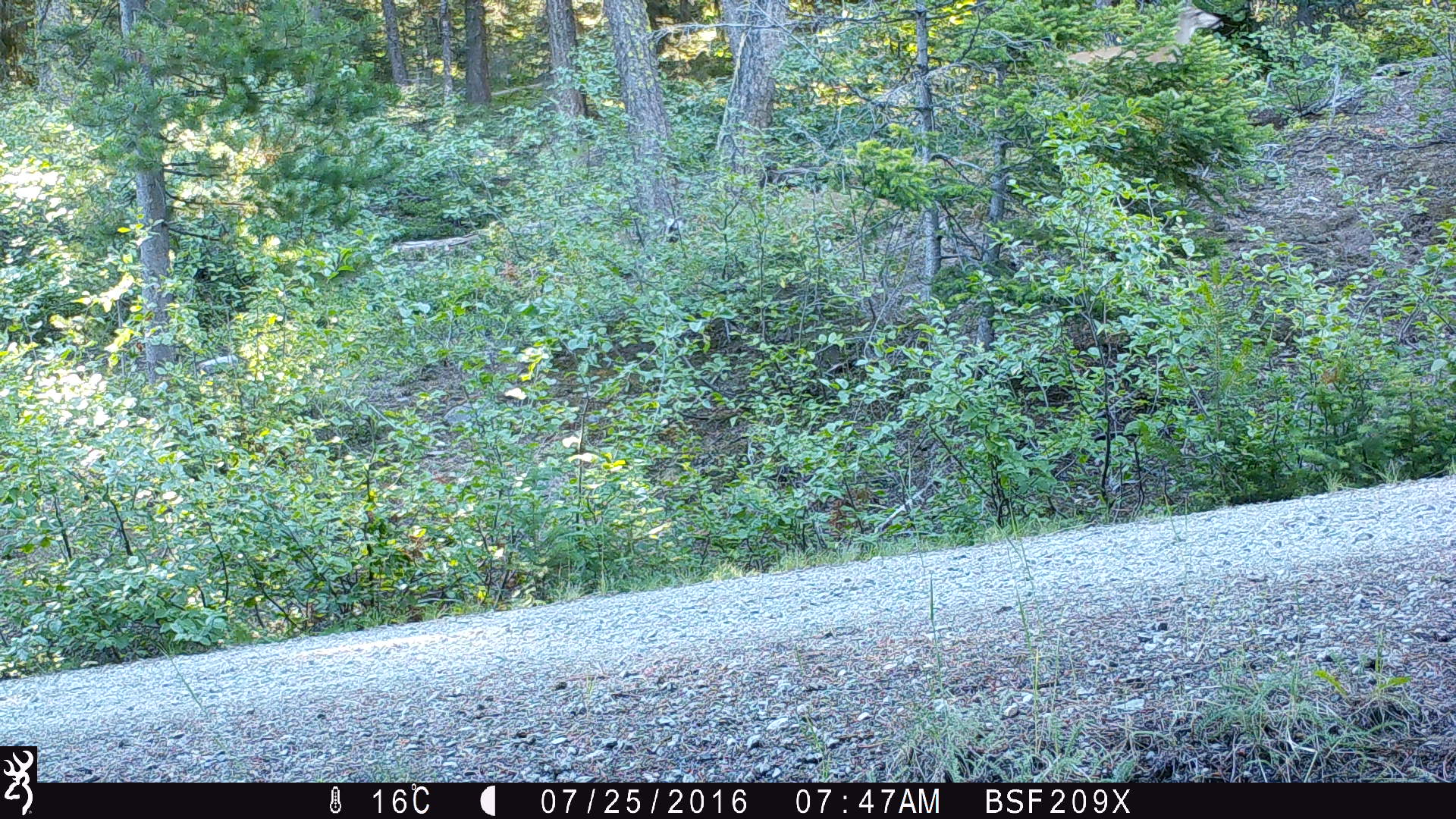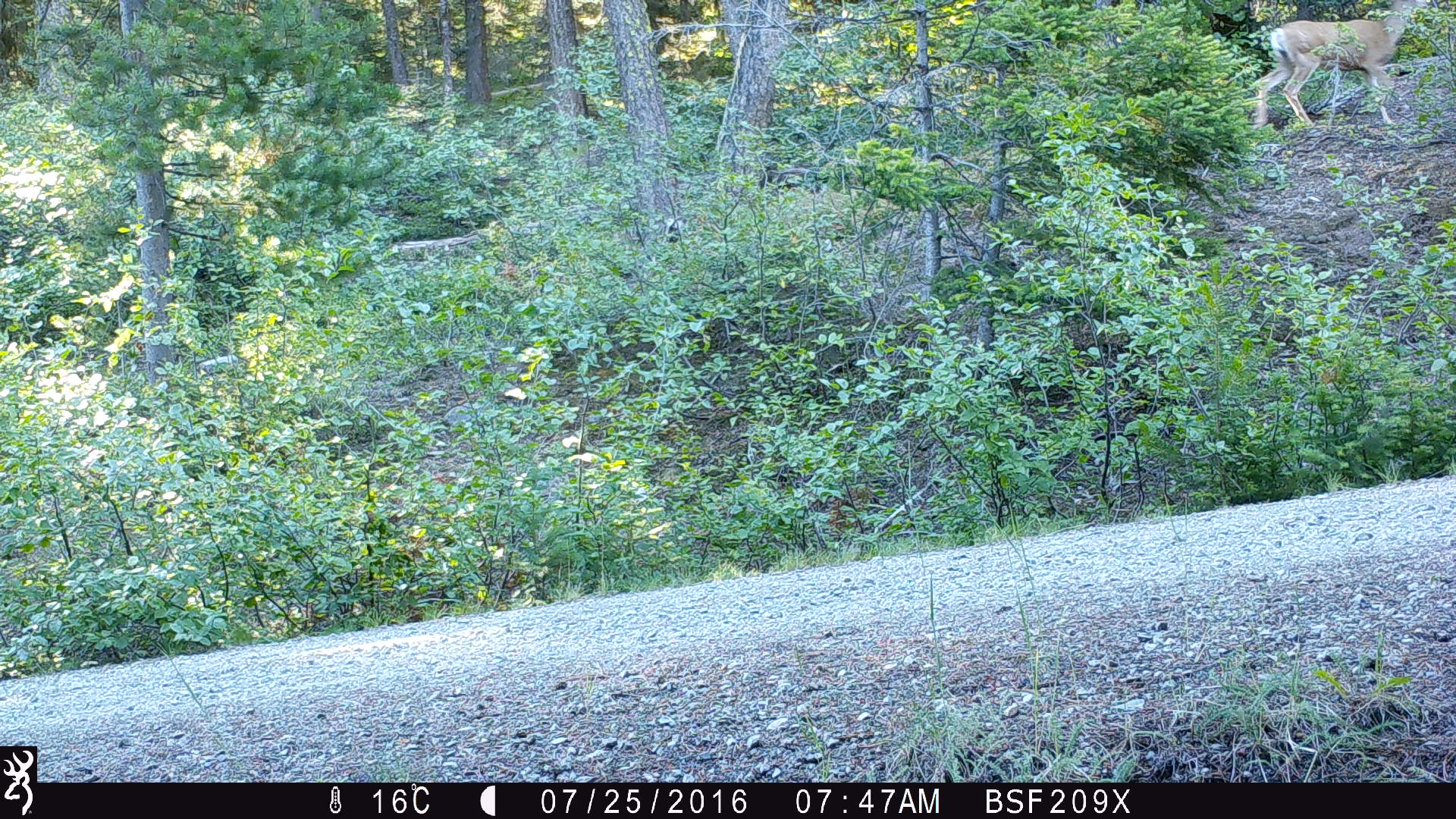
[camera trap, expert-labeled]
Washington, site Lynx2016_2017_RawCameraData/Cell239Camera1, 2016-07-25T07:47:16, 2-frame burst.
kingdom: Animalia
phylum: Chordata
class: Mammalia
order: Artiodactyla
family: Cervidae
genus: Odocoileus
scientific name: Odocoileus hemionus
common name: mule deer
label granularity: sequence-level